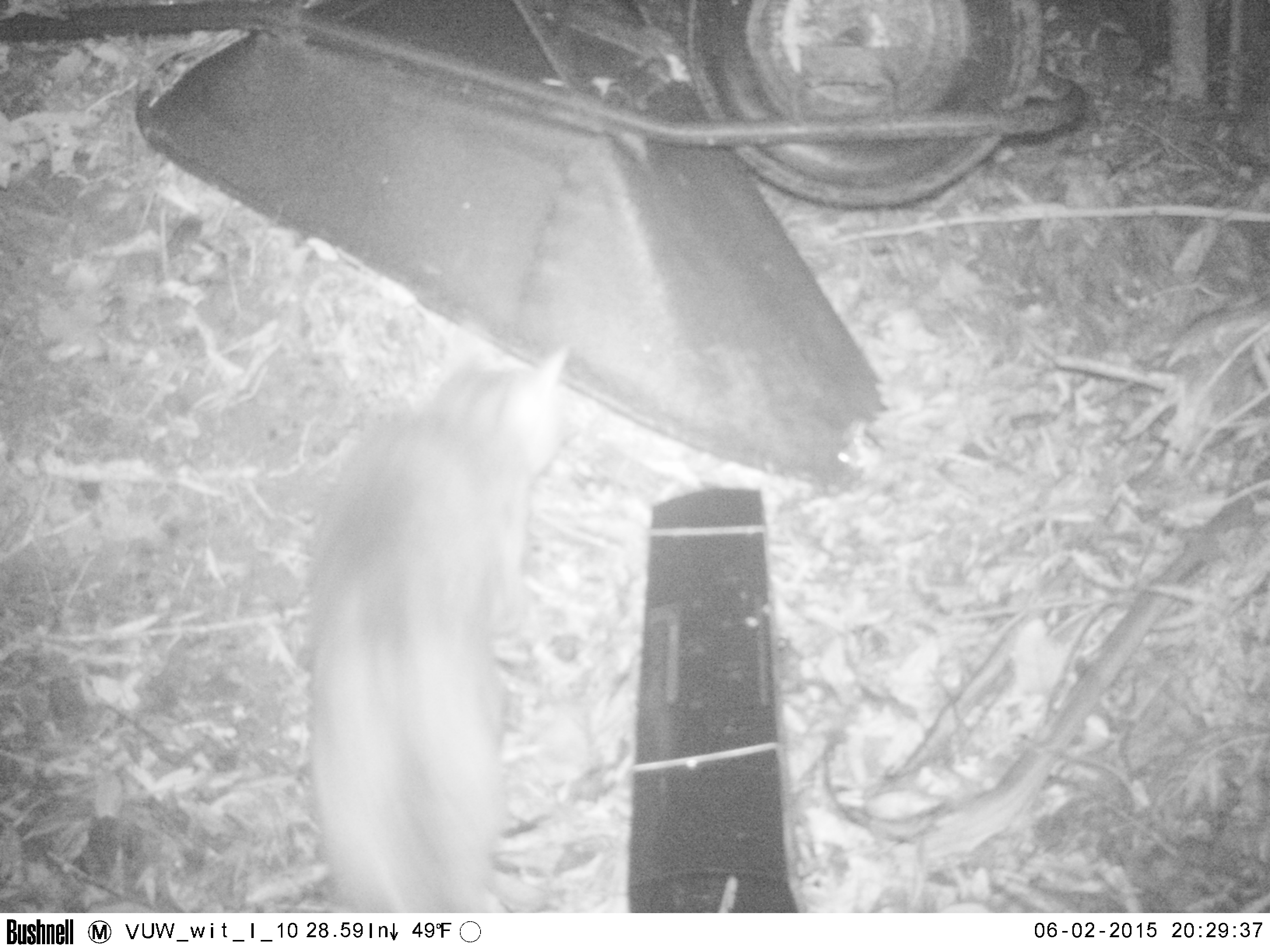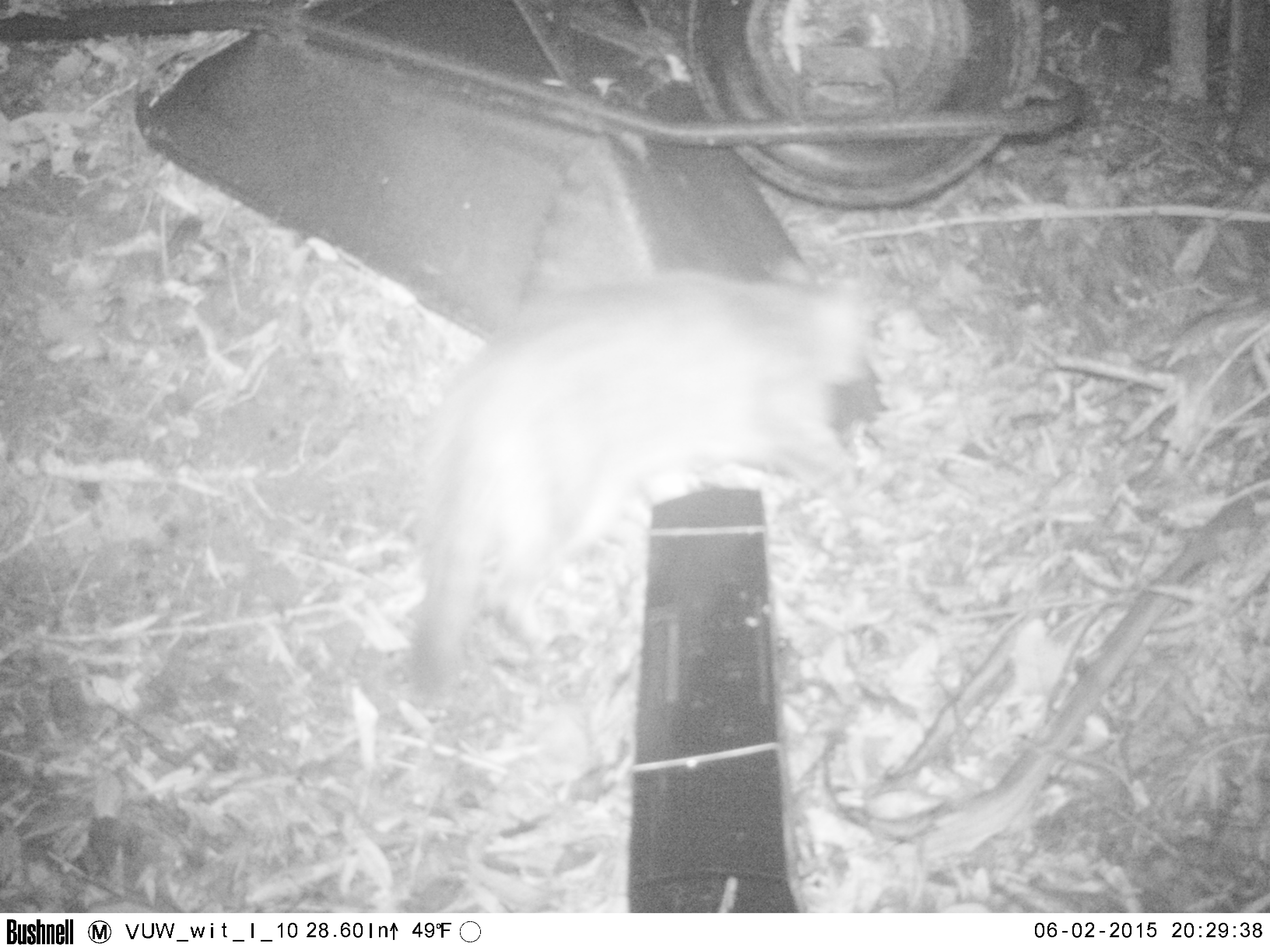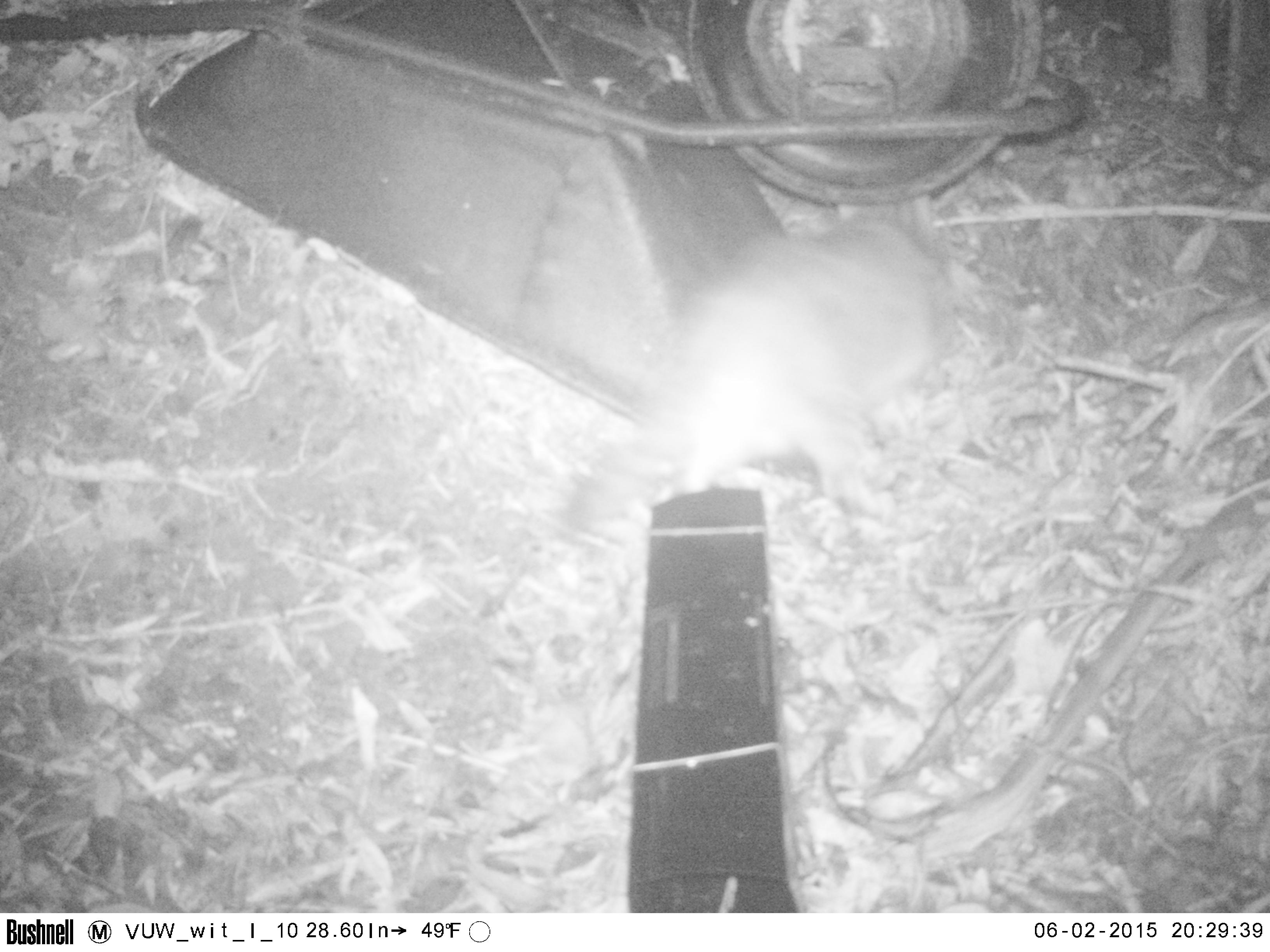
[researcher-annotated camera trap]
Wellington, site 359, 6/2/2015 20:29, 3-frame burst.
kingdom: Animalia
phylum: Chordata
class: Mammalia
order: Carnivora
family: Felidae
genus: Felis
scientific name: Felis catus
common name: cat